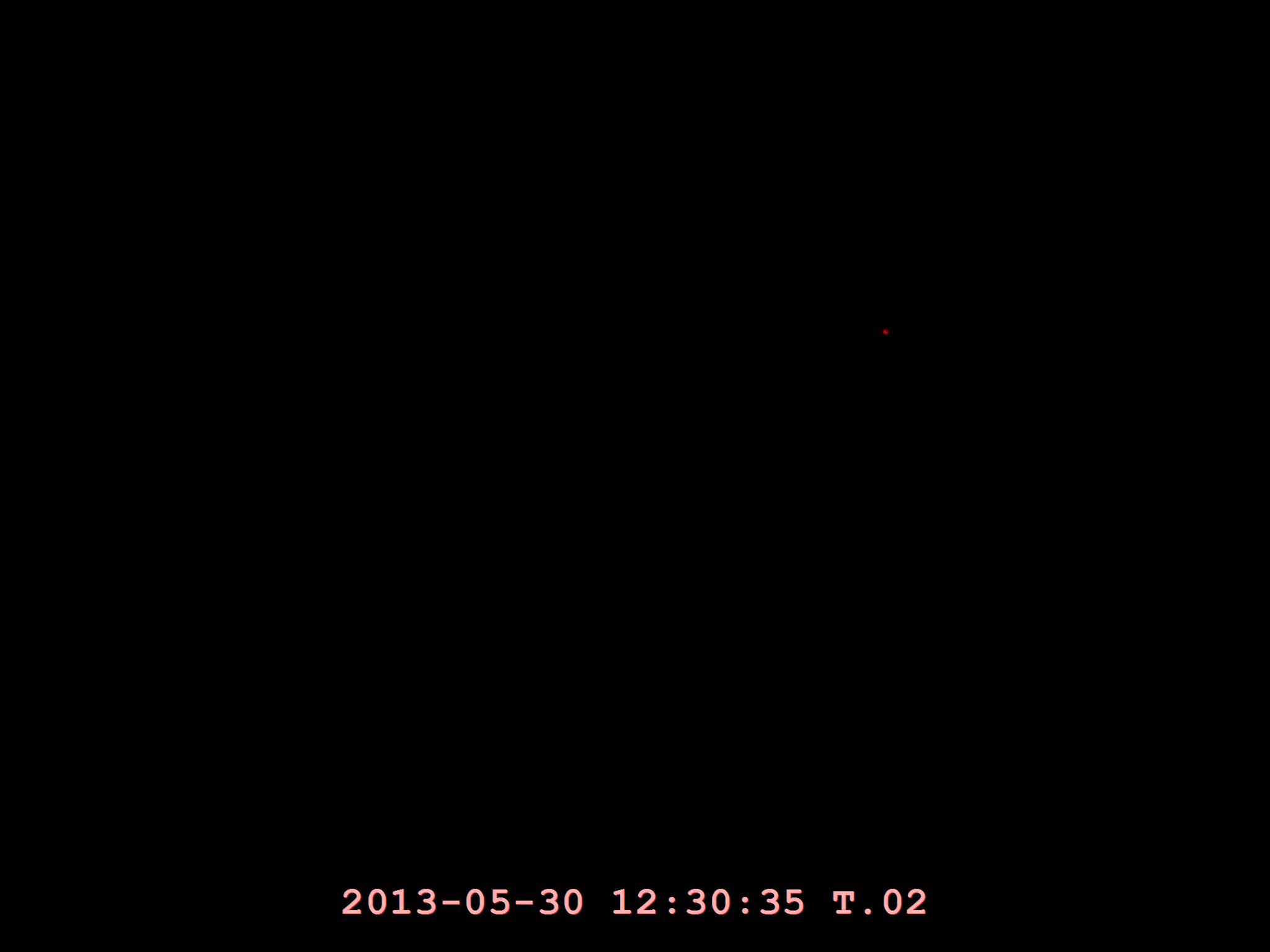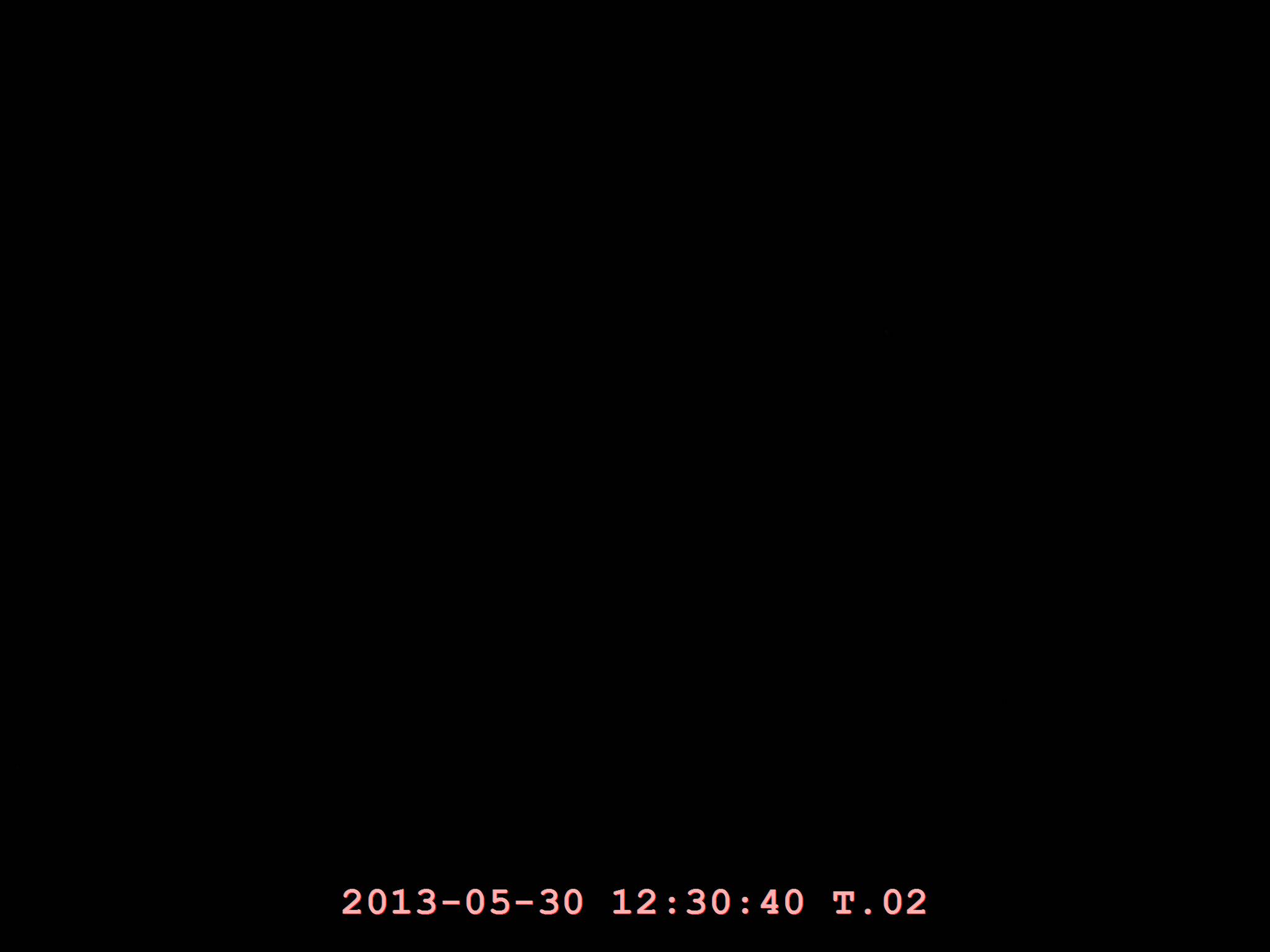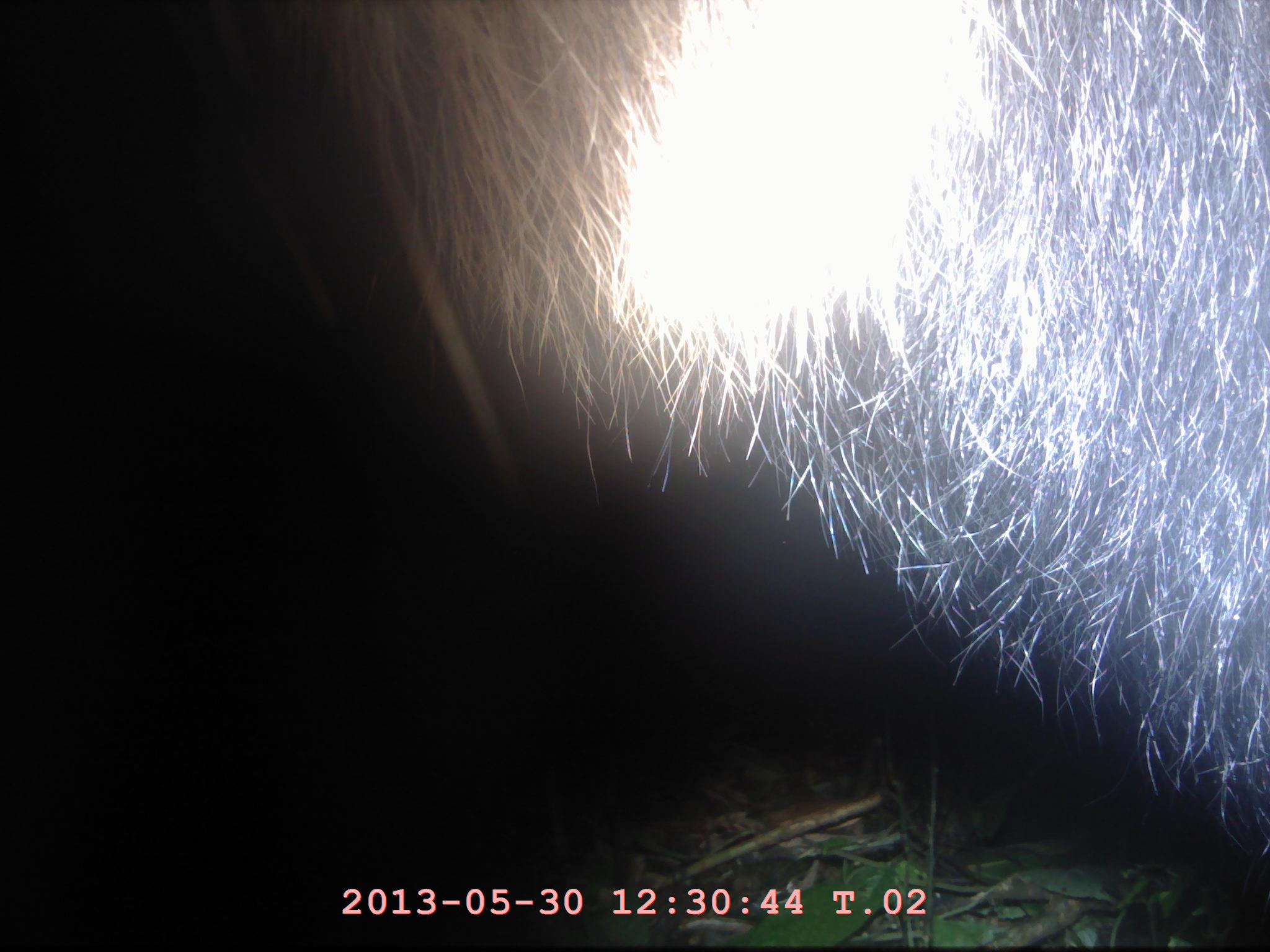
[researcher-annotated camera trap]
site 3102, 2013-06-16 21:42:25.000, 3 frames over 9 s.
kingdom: Animalia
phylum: Chordata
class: Mammalia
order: Artiodactyla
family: Bovidae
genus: Capricornis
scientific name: Capricornis sumatraensis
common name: southern serow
Capricornis sumatraensis (southern serow), count 1.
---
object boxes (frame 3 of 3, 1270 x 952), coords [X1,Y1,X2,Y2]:
capricornis sumatraensis: [273,0,1268,903]